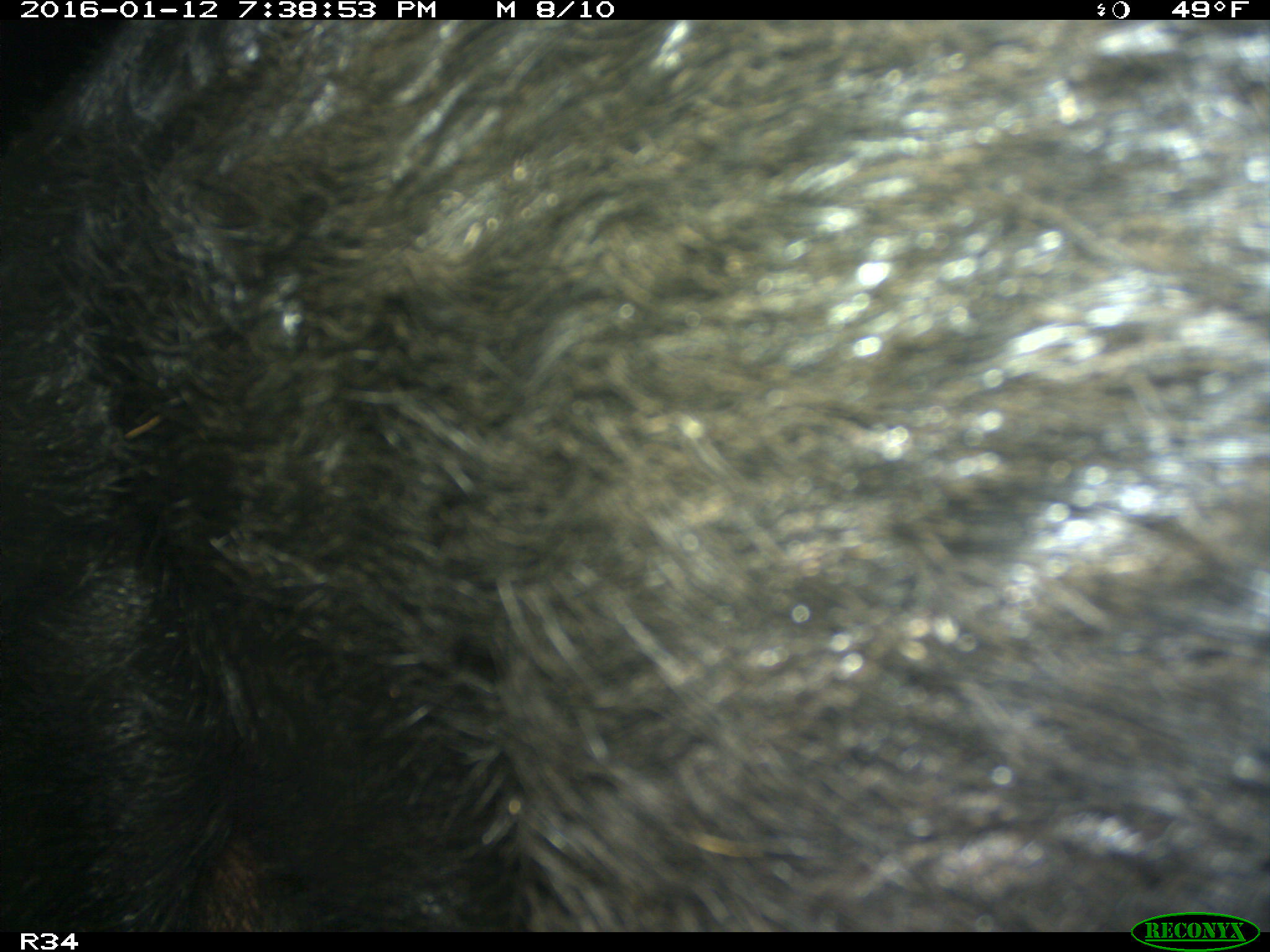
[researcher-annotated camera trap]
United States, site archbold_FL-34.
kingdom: Animalia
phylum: Chordata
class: Mammalia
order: Artiodactyla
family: Suidae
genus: Sus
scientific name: Sus scrofa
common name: wild boar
Sus scrofa (wild boar).